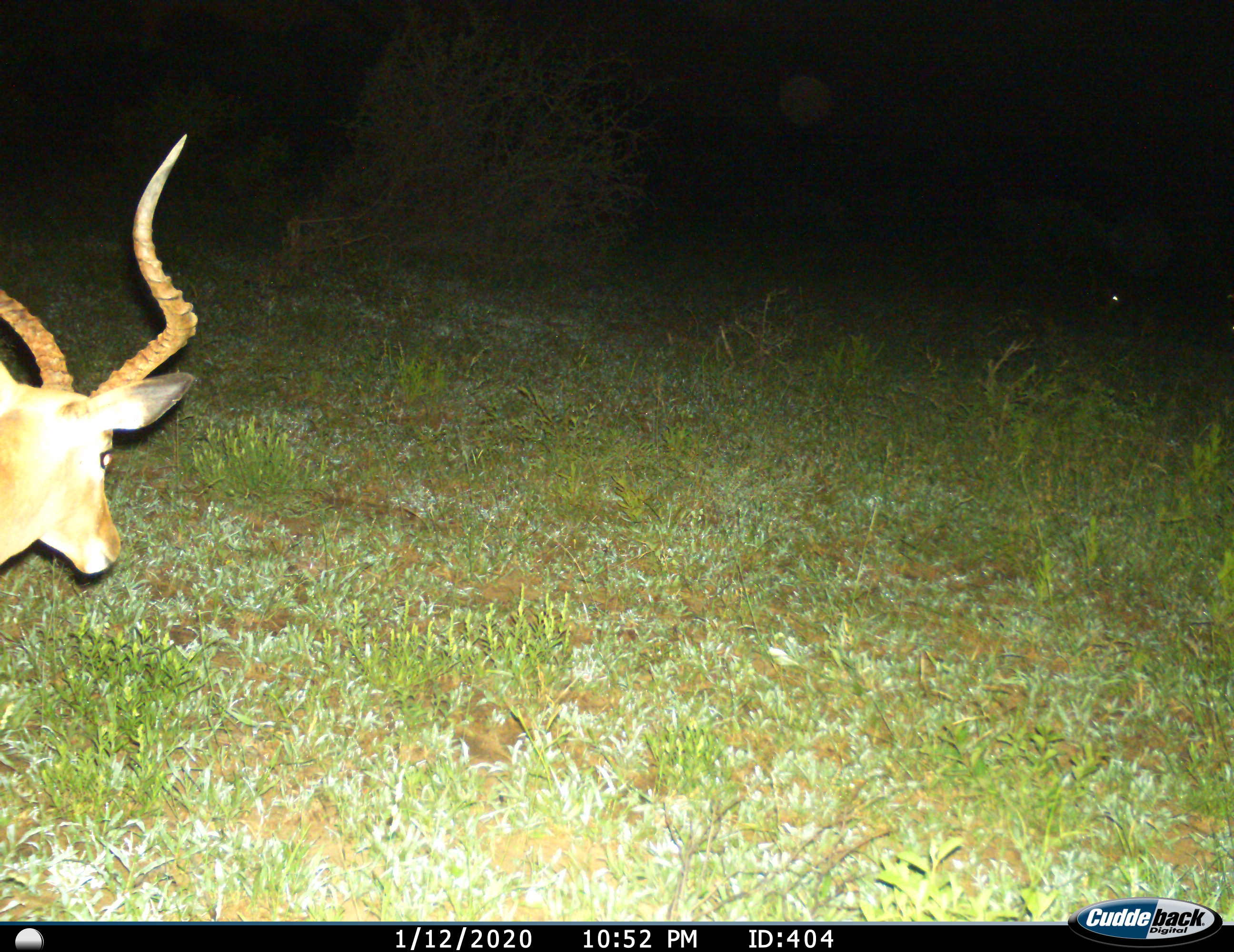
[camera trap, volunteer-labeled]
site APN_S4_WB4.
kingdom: Animalia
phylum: Chordata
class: Mammalia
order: Artiodactyla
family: Bovidae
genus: Aepyceros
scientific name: Aepyceros melampus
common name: impala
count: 1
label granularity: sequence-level